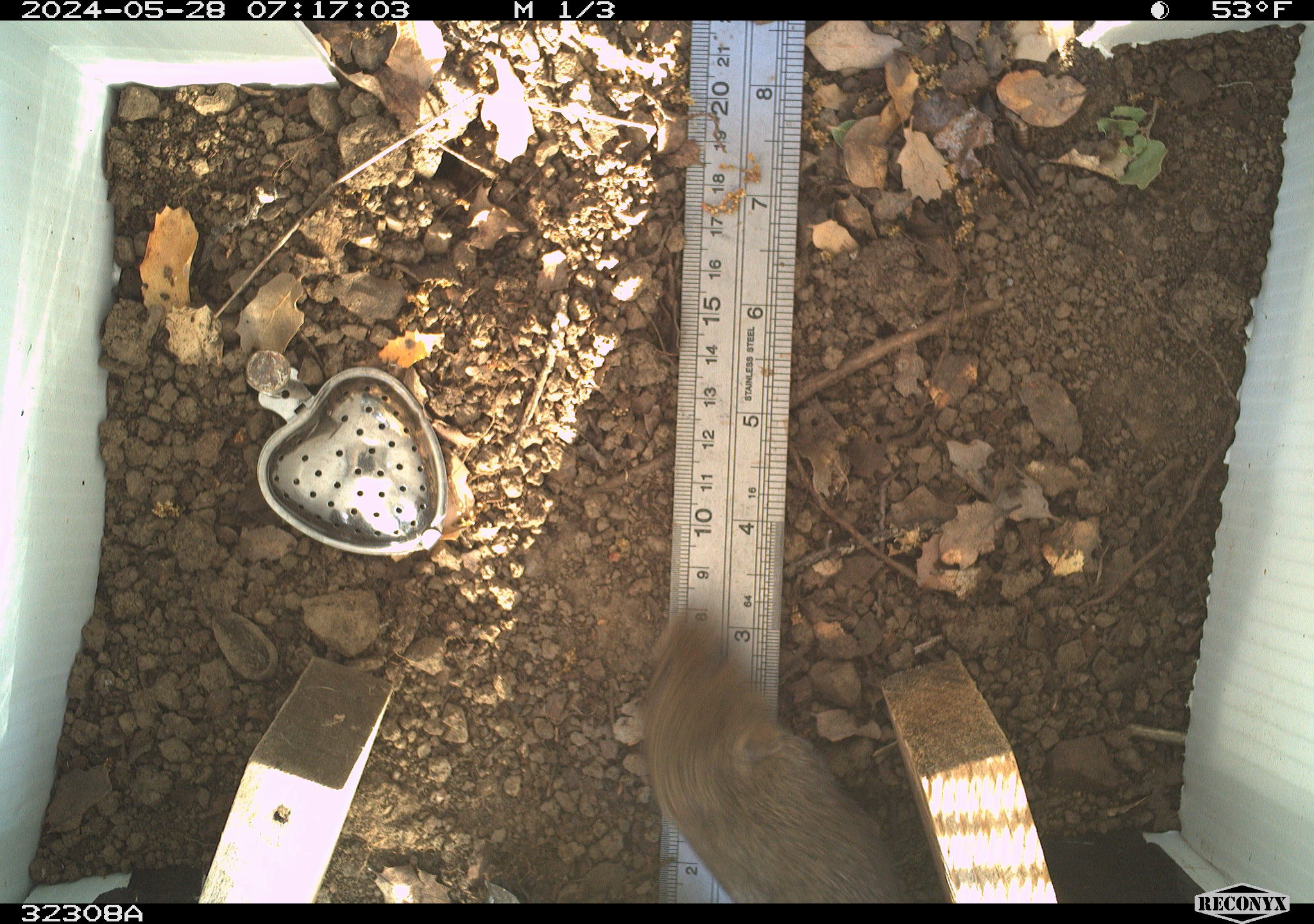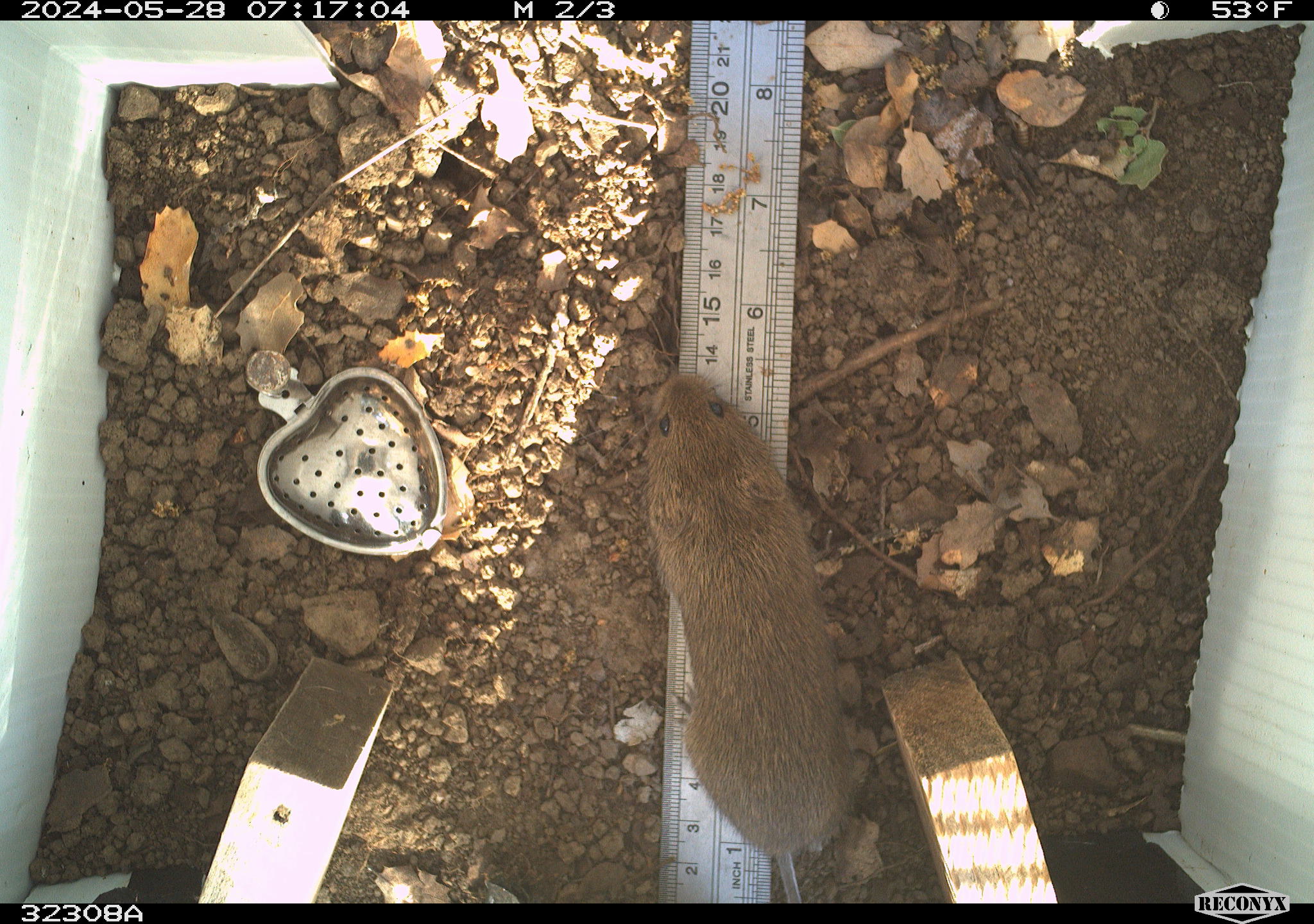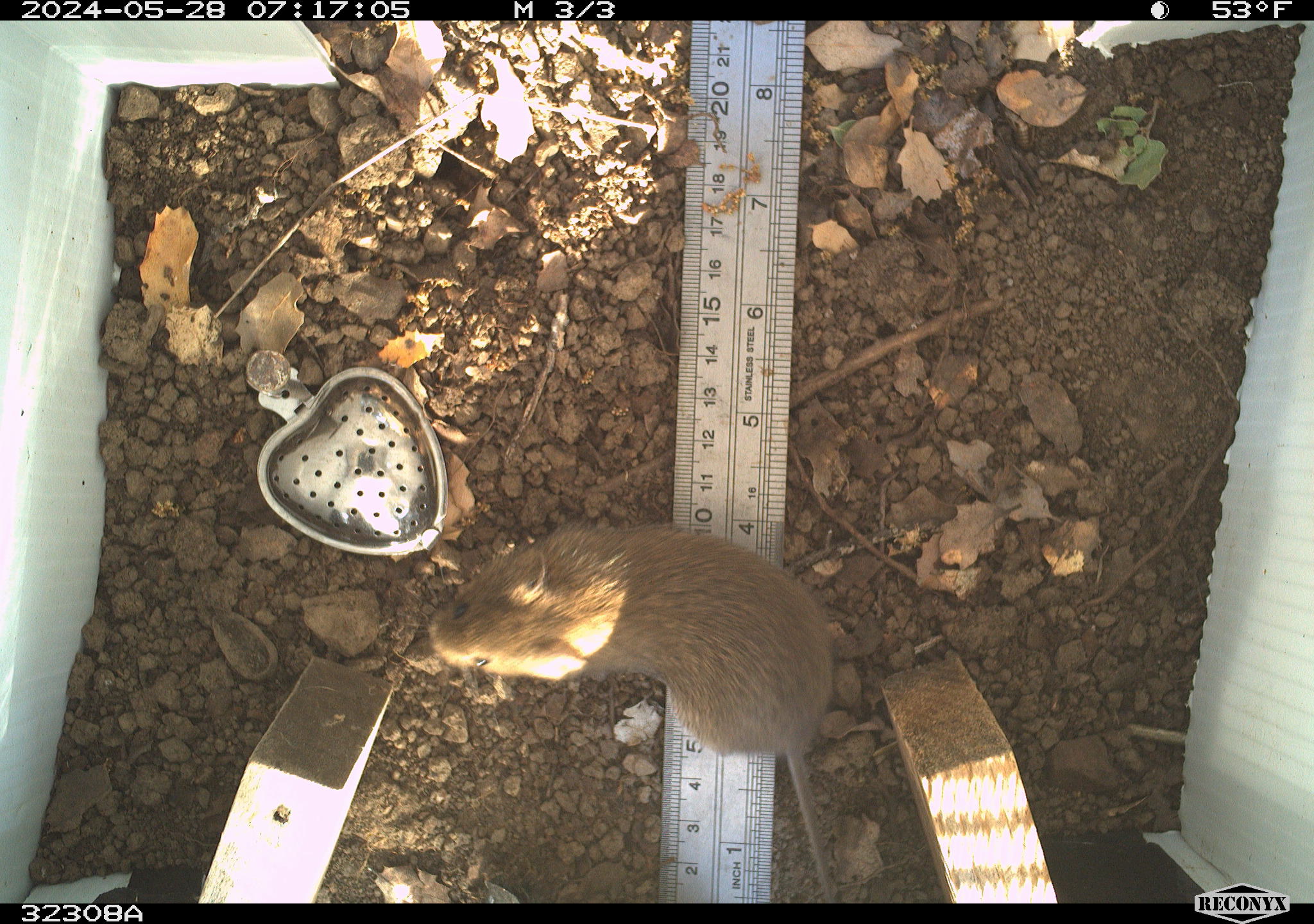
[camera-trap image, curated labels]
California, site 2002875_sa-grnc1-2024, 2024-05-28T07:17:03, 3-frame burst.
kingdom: Animalia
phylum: Chordata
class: Mammalia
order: Rodentia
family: Cricetidae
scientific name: Arvicolinae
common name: voles, lemmings, and muskrats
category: arvicolinae subfamily